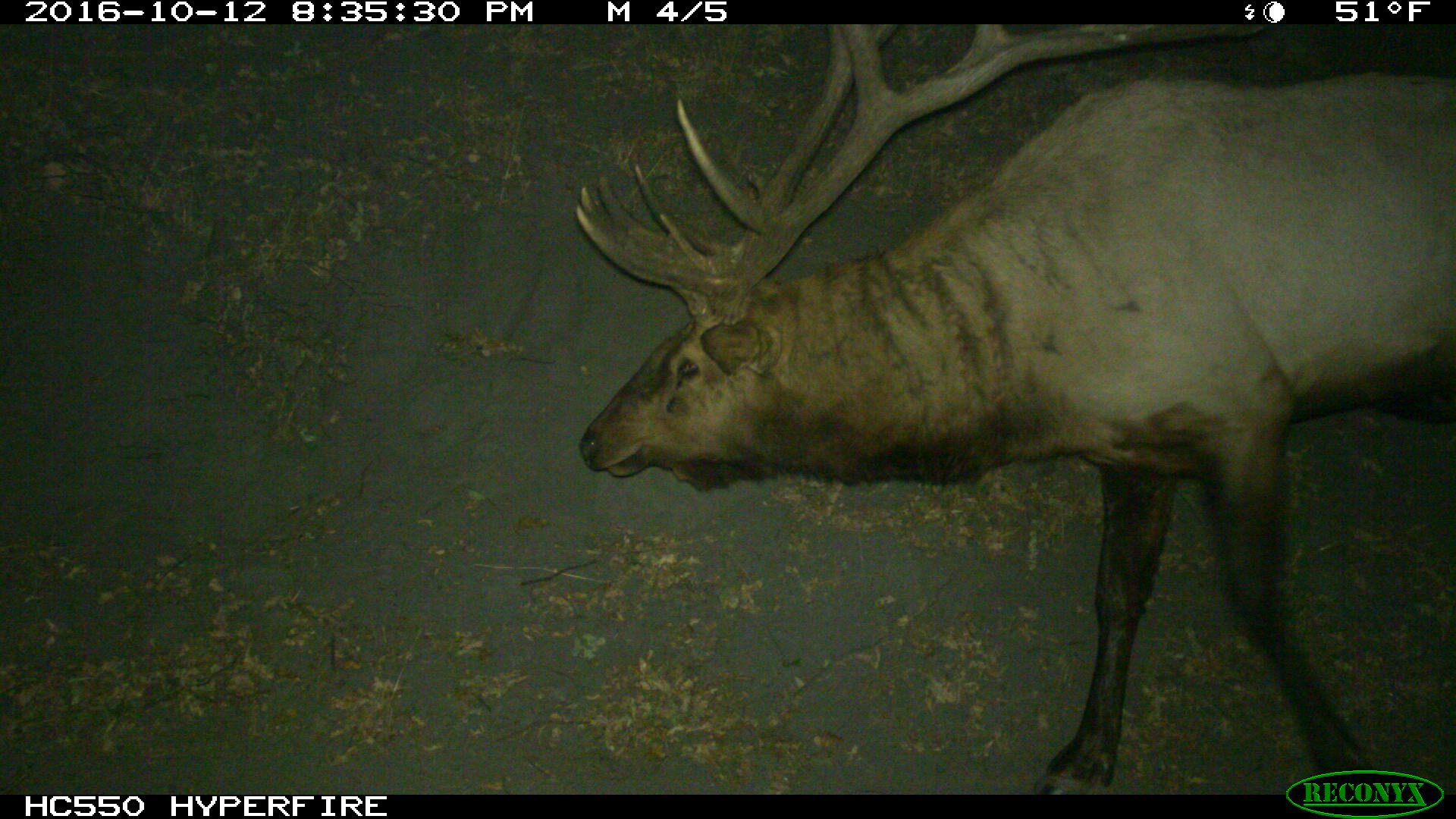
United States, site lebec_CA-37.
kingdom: Animalia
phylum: Chordata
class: Mammalia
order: Artiodactyla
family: Cervidae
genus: Cervus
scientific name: Cervus canadensis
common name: elk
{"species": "Cervus canadensis (elk)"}